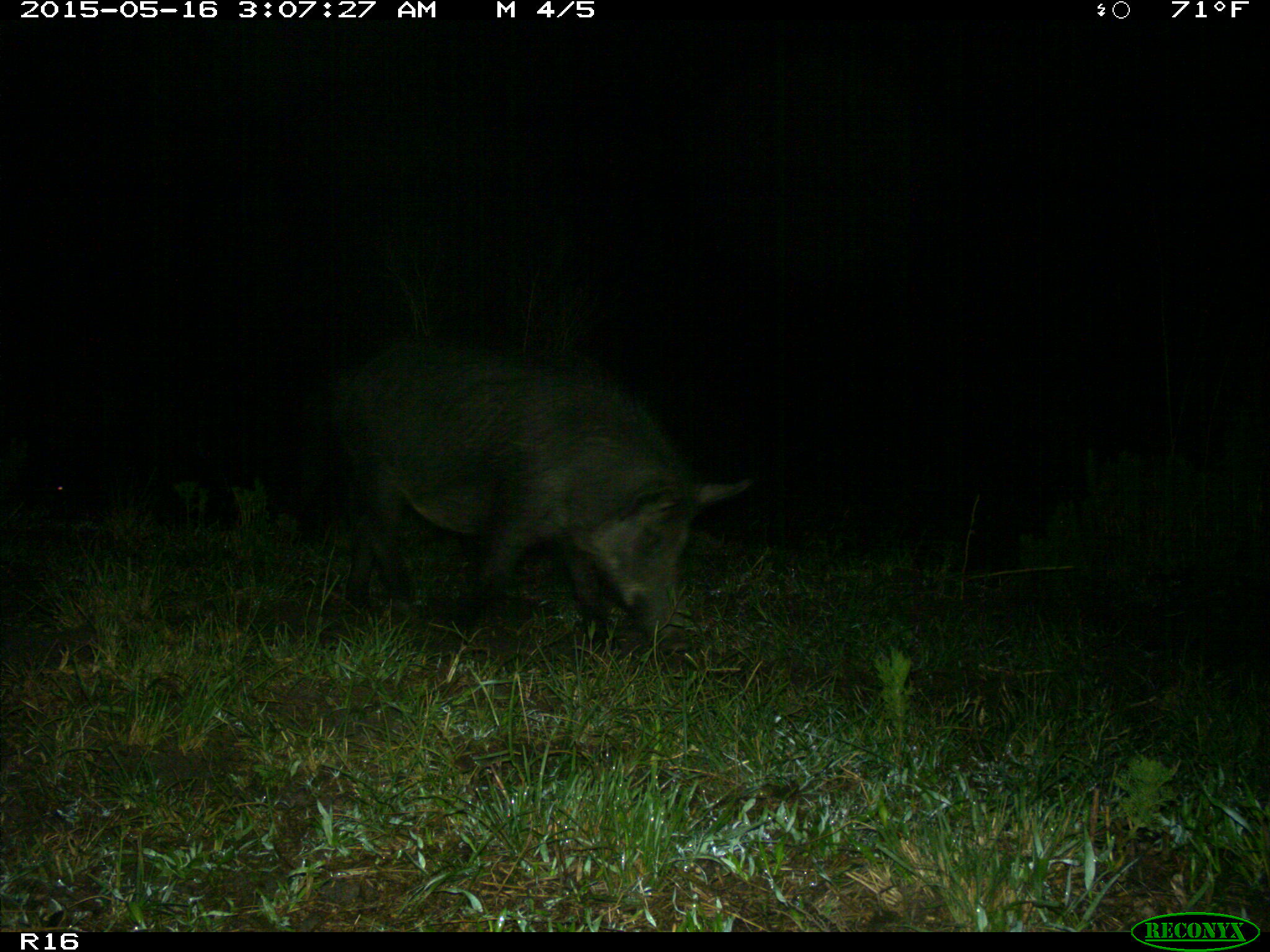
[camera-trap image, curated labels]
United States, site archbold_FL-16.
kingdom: Animalia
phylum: Chordata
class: Mammalia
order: Artiodactyla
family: Suidae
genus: Sus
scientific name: Sus scrofa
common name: wild boar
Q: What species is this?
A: Sus scrofa (wild boar).